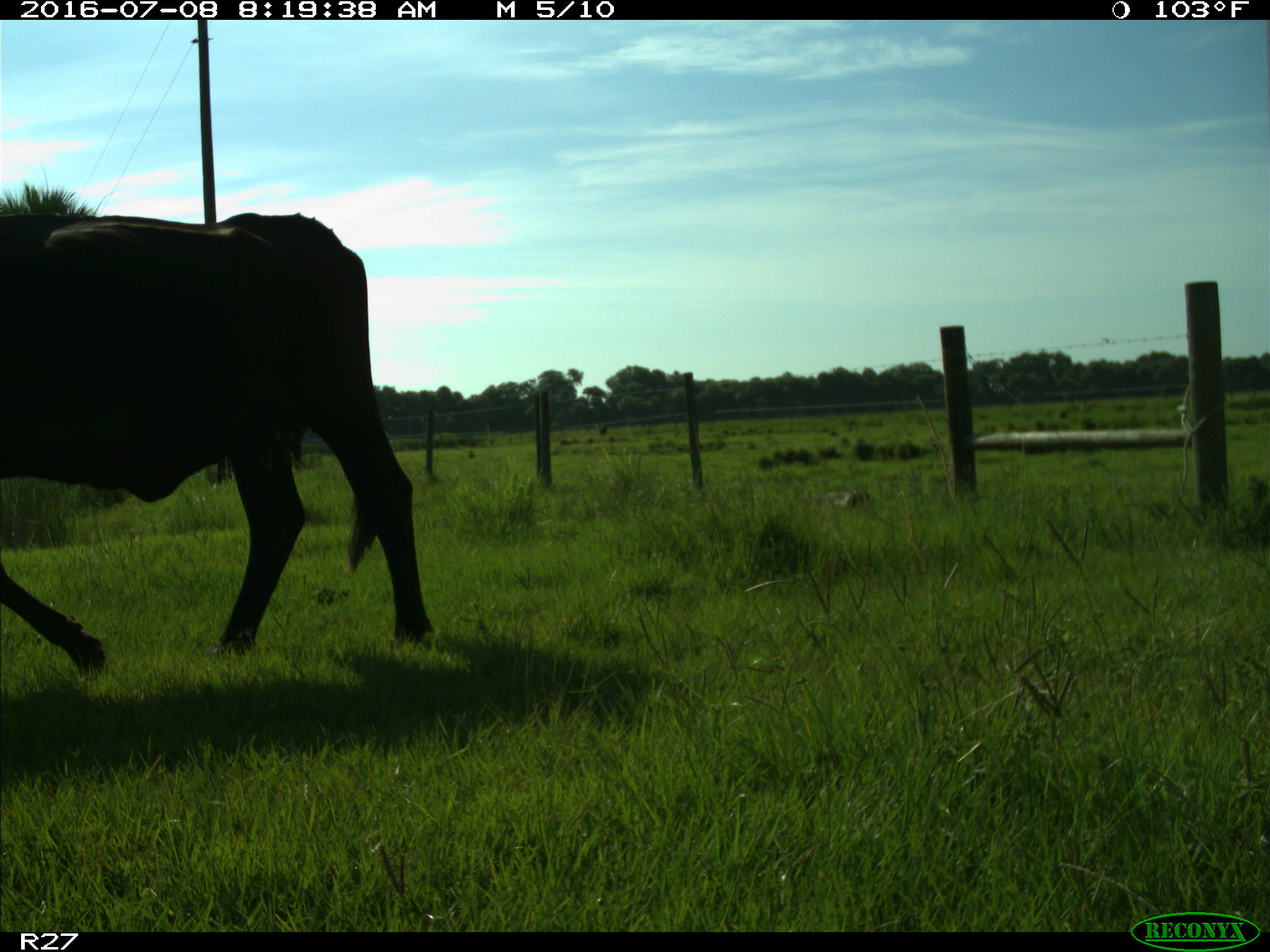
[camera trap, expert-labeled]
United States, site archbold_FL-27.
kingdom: Animalia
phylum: Chordata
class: Mammalia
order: Artiodactyla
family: Bovidae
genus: Bos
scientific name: Bos taurus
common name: domestic cow